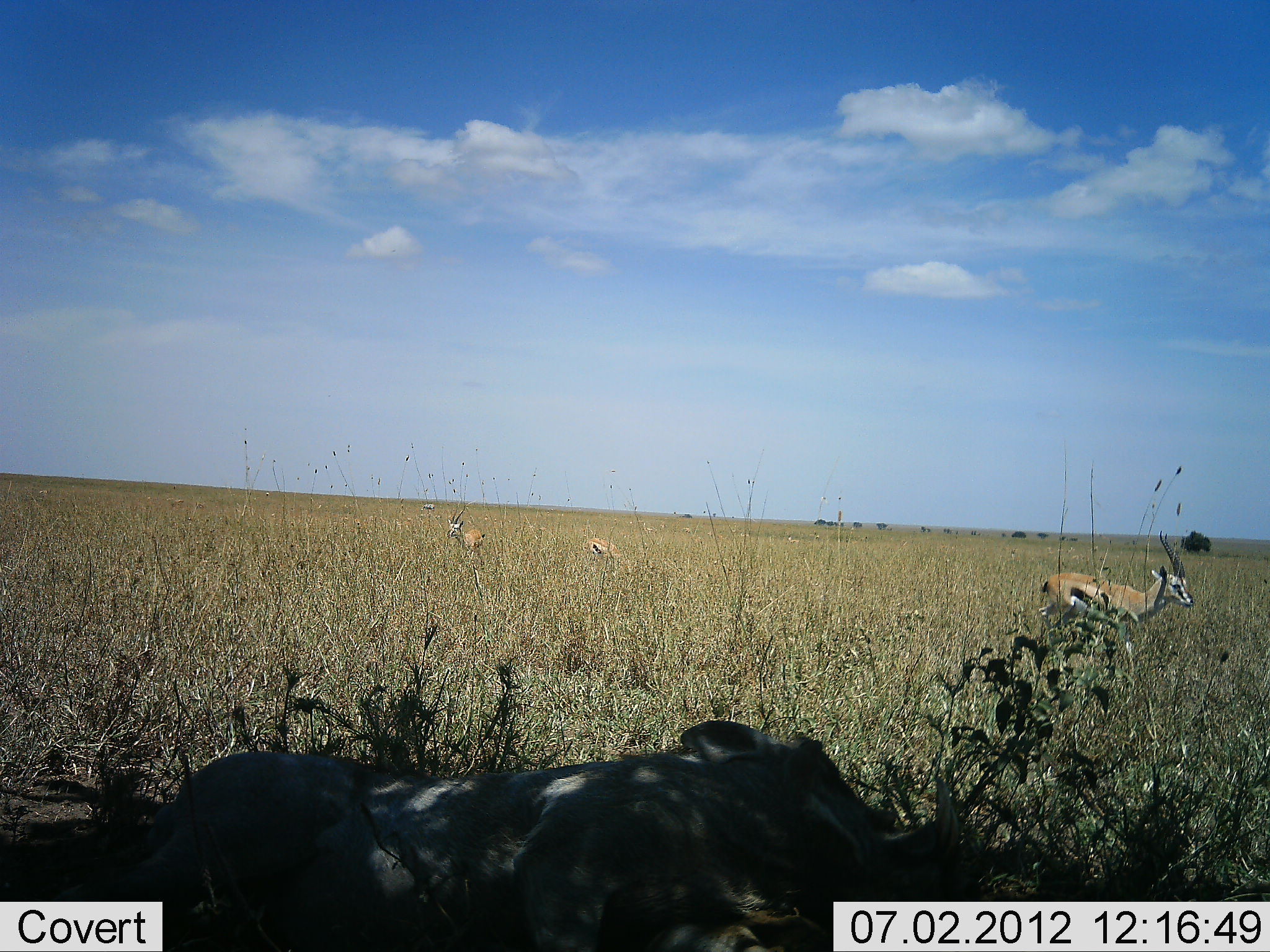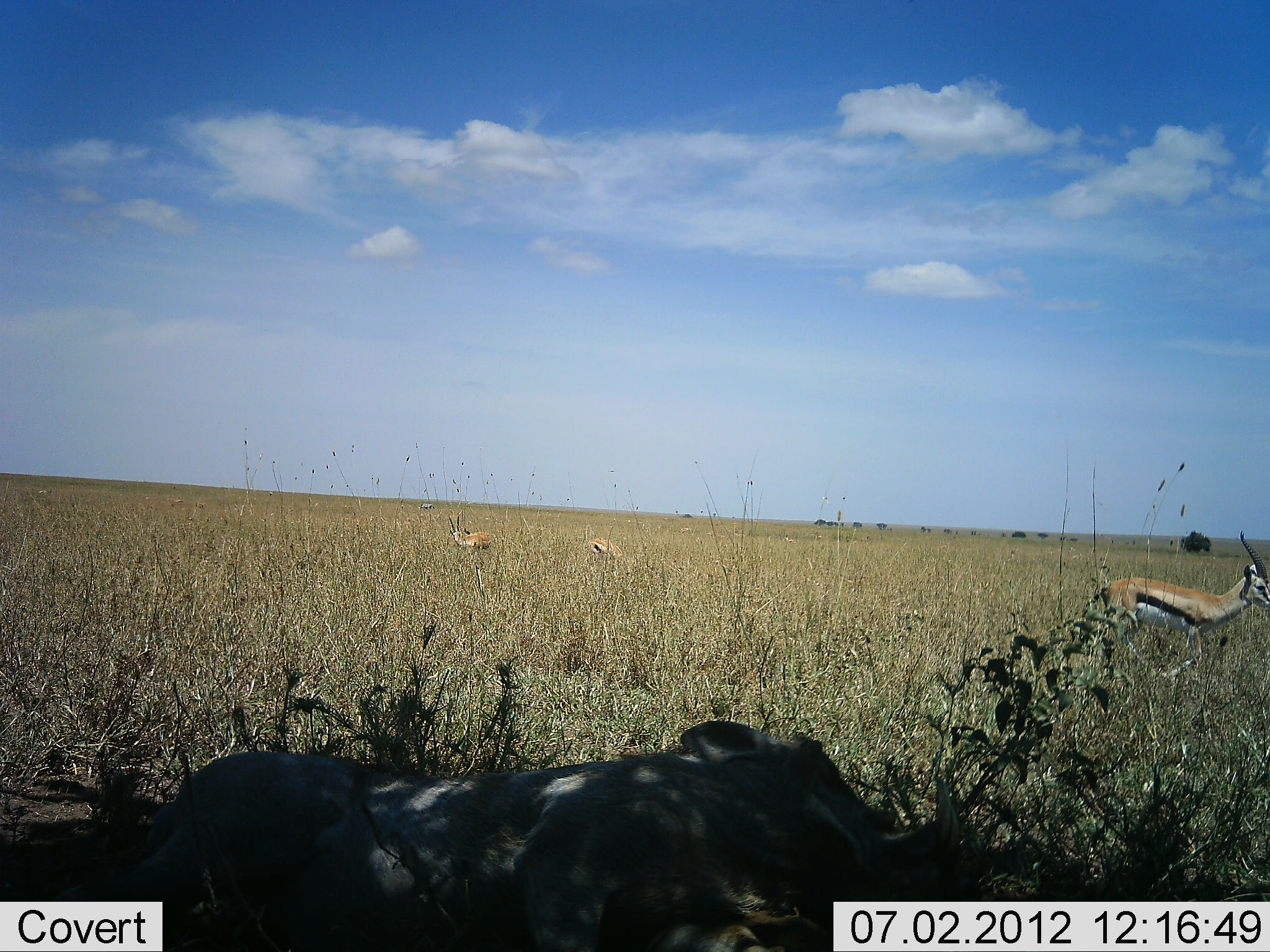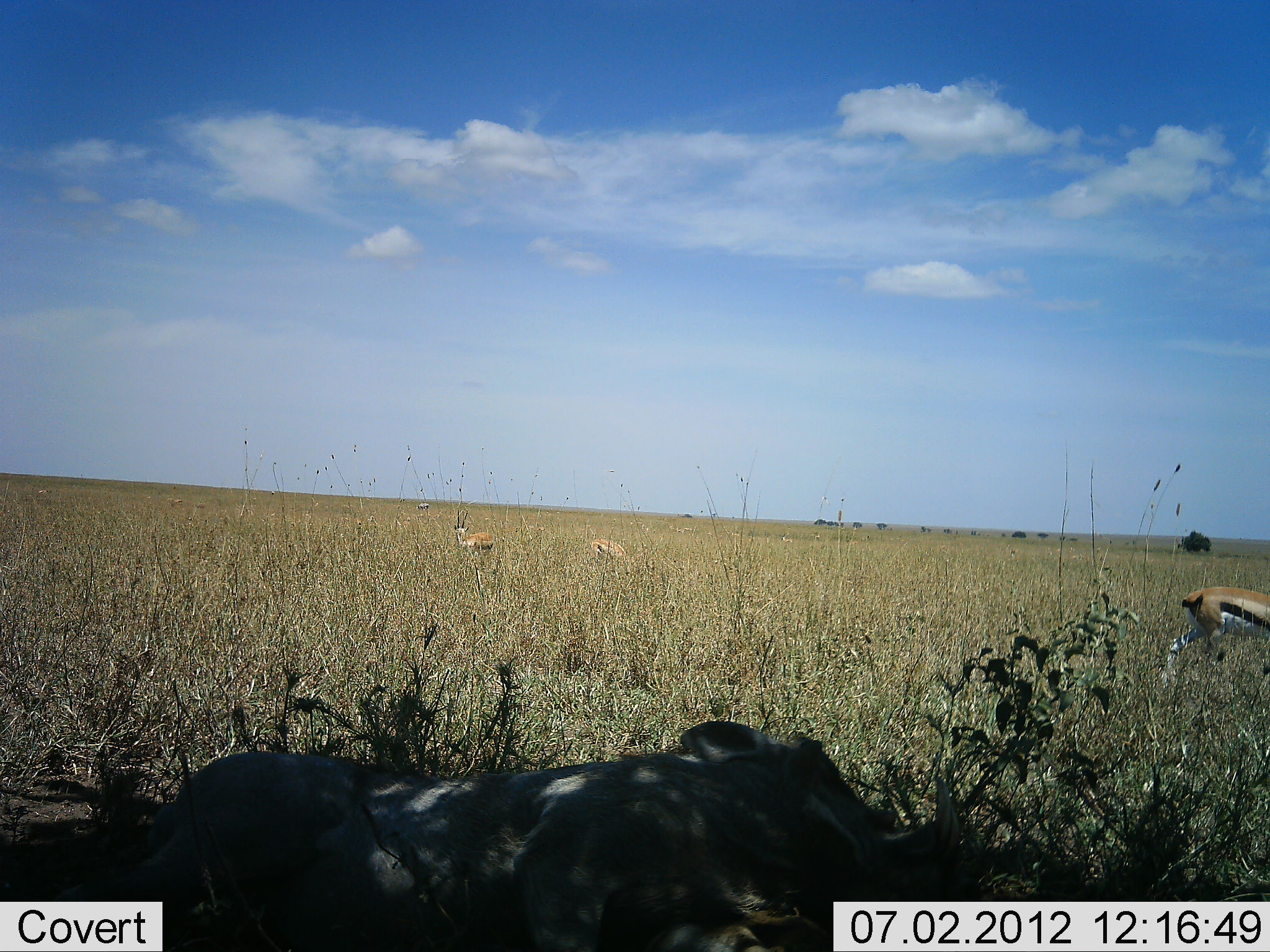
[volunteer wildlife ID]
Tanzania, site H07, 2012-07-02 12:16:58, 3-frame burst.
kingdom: Animalia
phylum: Chordata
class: Mammalia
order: Artiodactyla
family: Bovidae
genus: Eudorcas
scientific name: Eudorcas thomsonii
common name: thomson's gazelle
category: gazellethomsons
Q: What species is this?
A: Gazellethomsons (thomson's gazelle) (Eudorcas thomsonii).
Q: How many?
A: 3.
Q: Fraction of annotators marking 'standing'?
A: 65%.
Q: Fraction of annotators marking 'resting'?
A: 5%.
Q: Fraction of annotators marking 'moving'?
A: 80%.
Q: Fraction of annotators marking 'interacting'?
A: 0%.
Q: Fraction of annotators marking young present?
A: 0%.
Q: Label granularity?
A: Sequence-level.